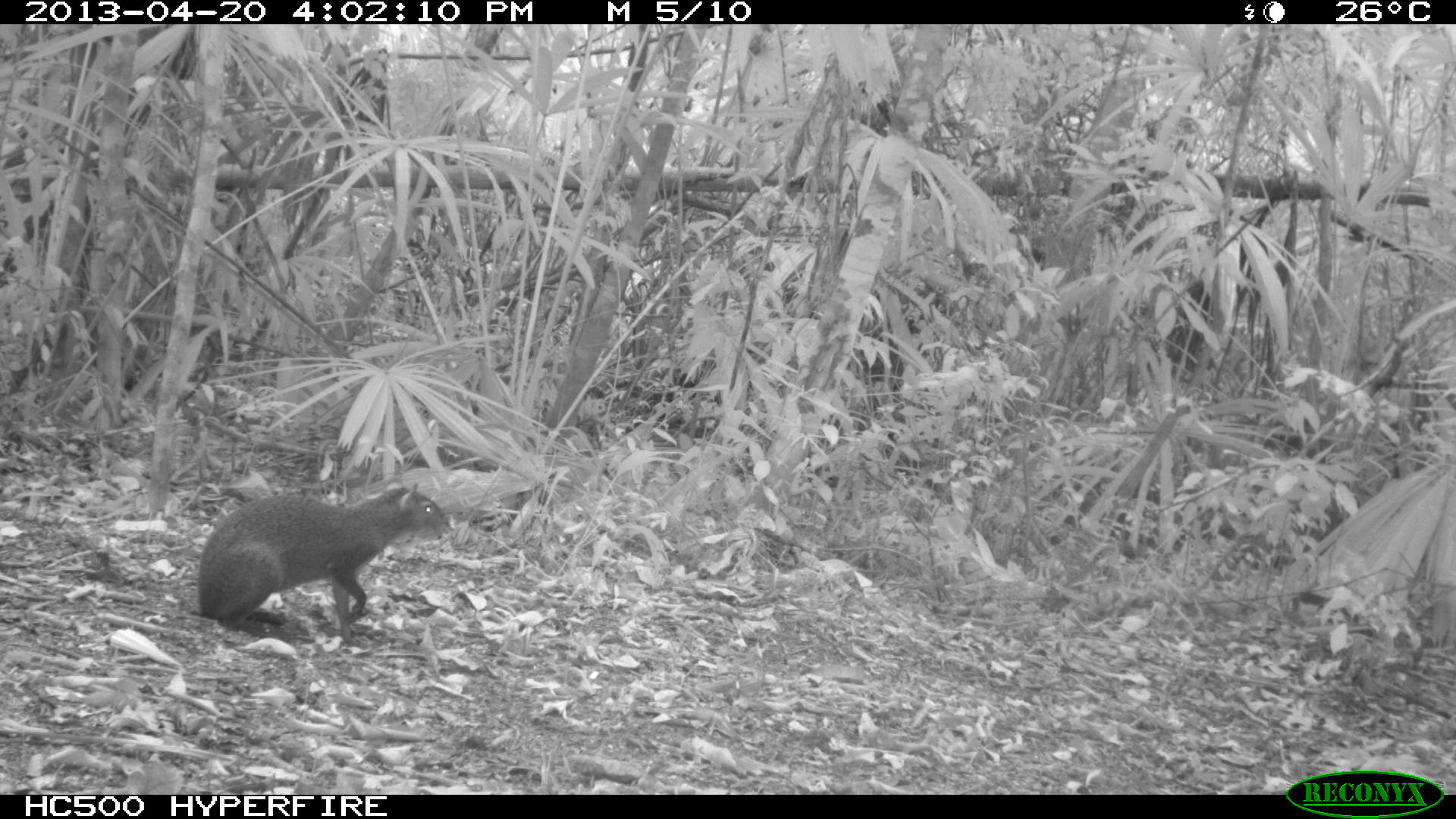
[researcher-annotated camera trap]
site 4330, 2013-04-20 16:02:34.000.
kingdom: Animalia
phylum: Chordata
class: Mammalia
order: Rodentia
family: Dasyproctidae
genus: Dasyprocta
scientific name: Dasyprocta punctata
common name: central american agouti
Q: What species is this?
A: Dasyprocta punctata (central american agouti).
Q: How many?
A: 1.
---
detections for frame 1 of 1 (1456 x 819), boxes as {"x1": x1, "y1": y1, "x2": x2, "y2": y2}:
dasyprocta punctata: {"x1": 194, "y1": 482, "x2": 446, "y2": 646}